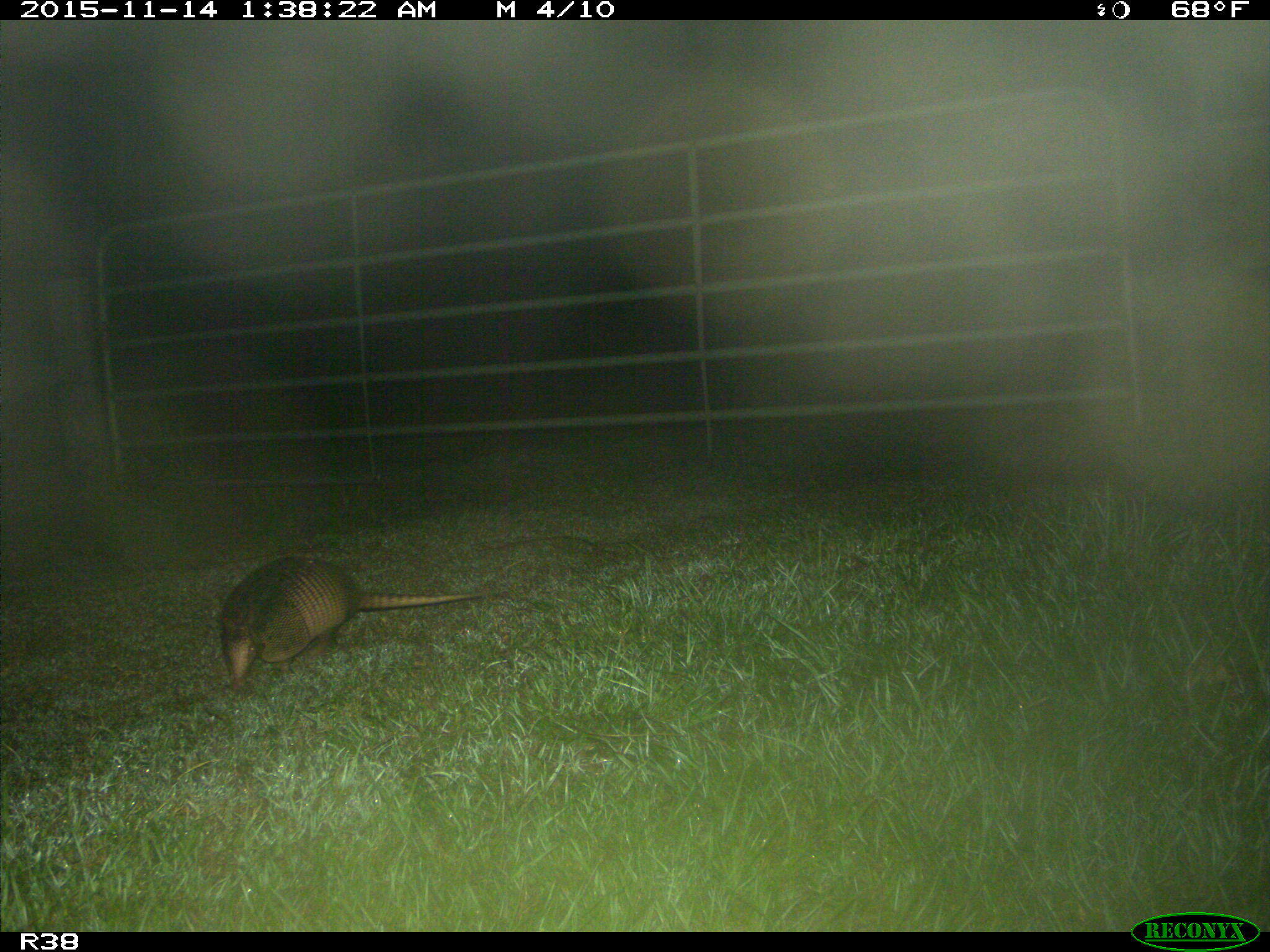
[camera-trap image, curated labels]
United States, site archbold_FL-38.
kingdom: Animalia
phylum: Chordata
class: Mammalia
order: Cingulata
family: Dasypodidae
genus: Dasypus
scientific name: Dasypus novemcinctus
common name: nine-banded armadillo